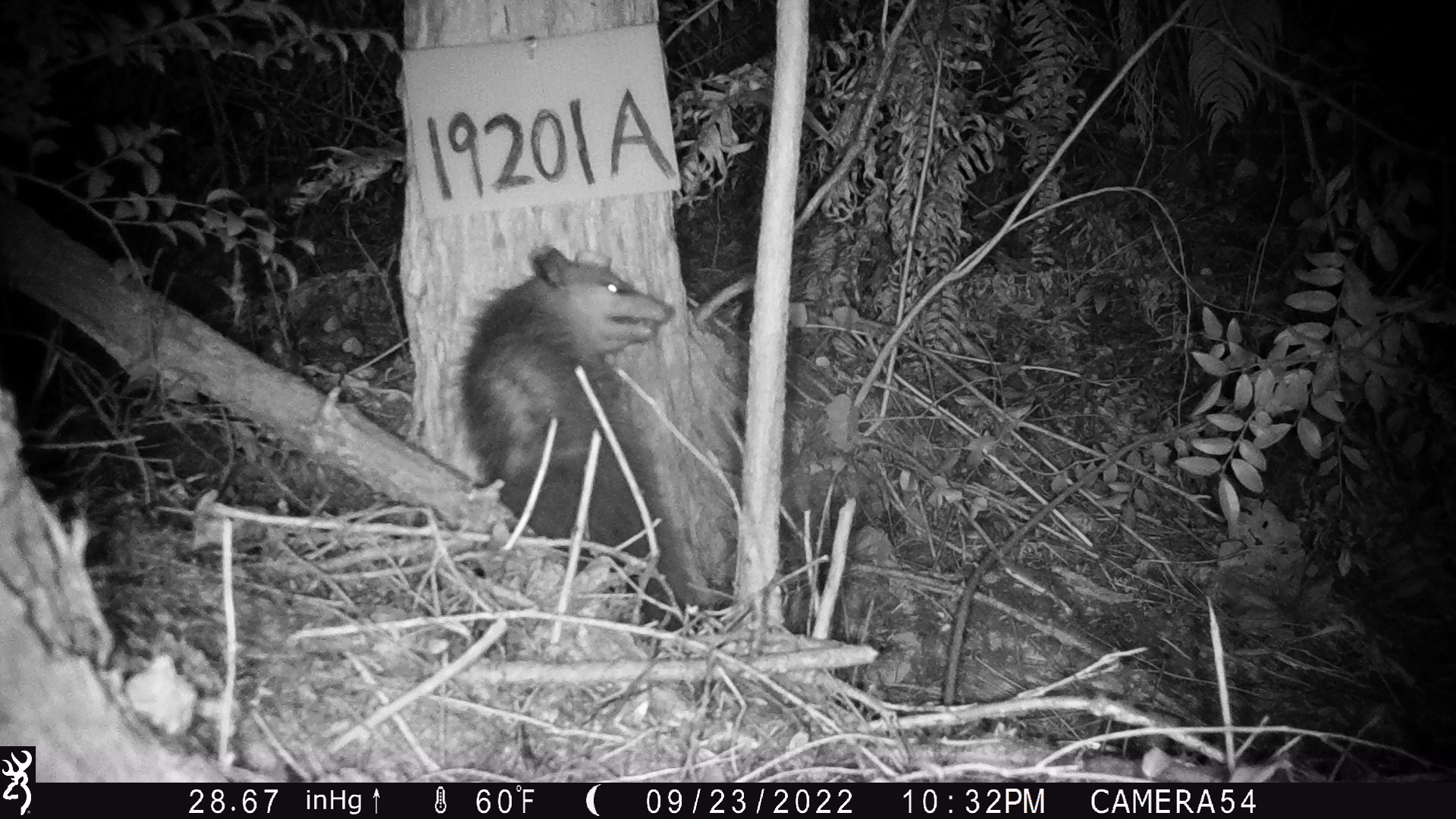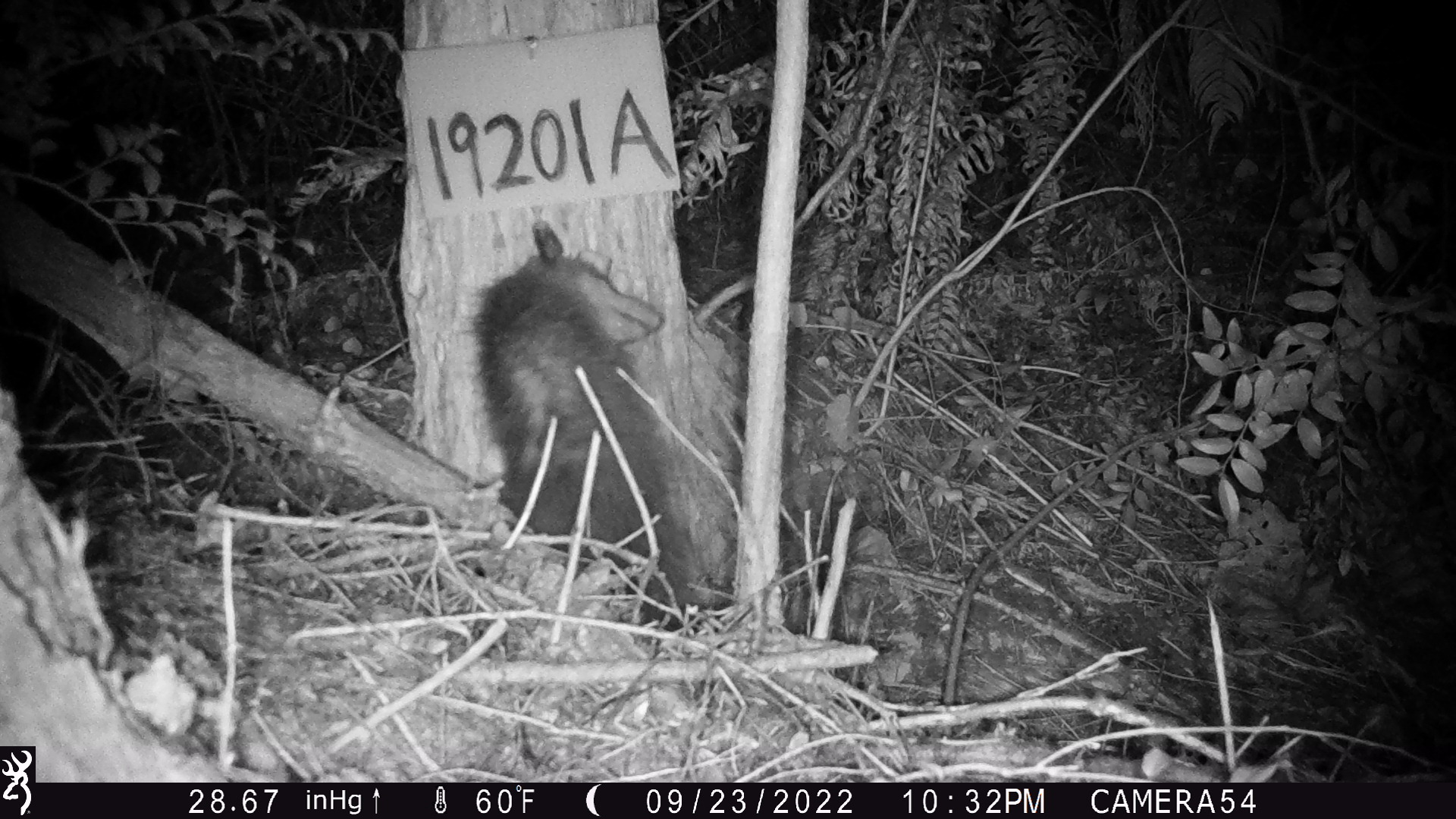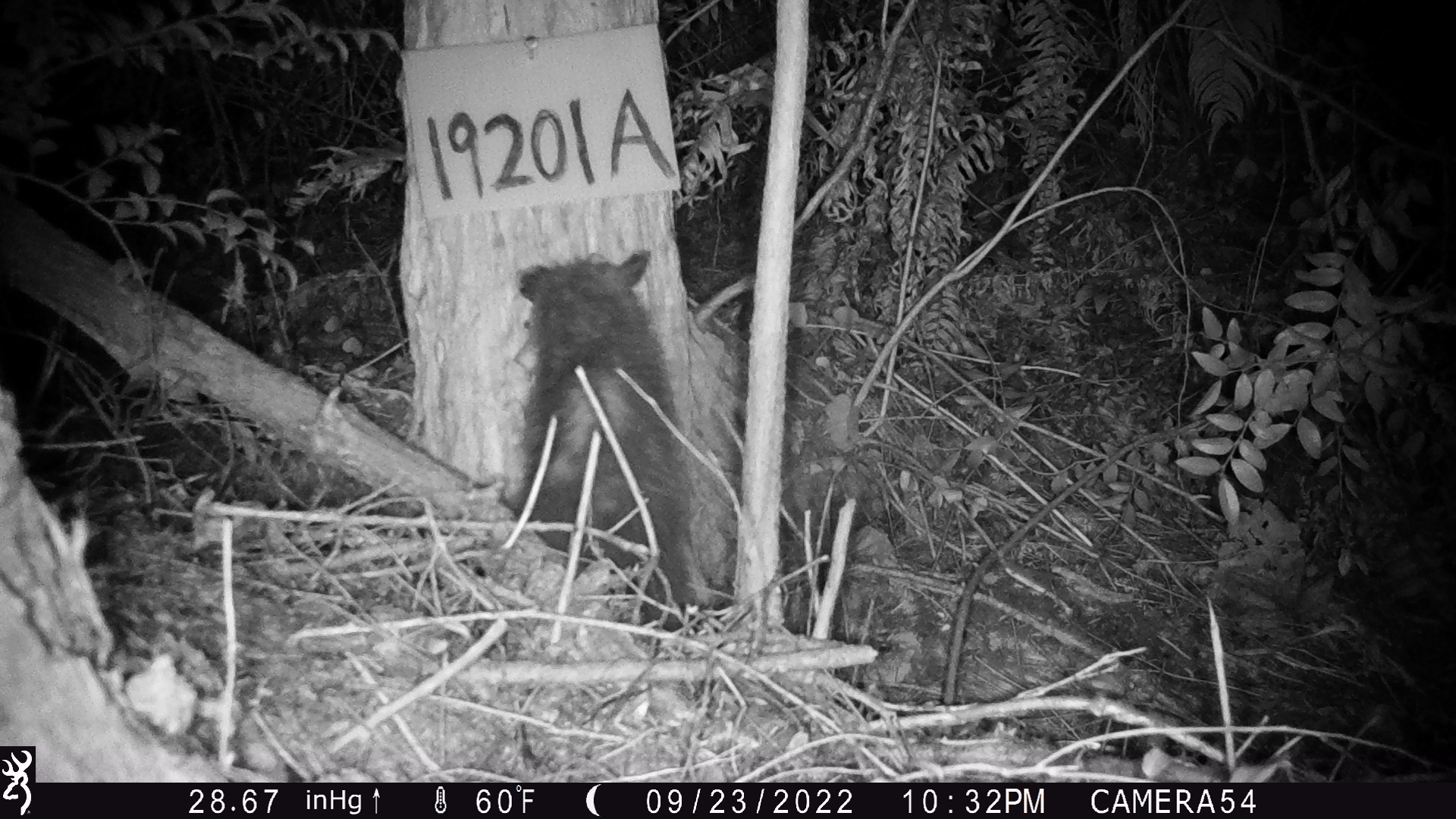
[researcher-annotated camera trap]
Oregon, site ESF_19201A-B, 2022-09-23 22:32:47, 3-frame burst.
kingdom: Animalia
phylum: Chordata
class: Mammalia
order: Didelphimorphia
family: Didelphidae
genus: Didelphis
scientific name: Didelphis virginiana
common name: virginia opossum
Virginia opossum (Didelphis virginiana).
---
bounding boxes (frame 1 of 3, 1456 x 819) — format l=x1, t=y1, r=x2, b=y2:
virginia opossum: l=441, t=238, r=726, b=614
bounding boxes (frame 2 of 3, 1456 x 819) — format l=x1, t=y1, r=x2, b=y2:
virginia opossum: l=456, t=205, r=709, b=611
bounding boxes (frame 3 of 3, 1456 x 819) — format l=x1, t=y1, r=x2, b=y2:
virginia opossum: l=469, t=232, r=751, b=655